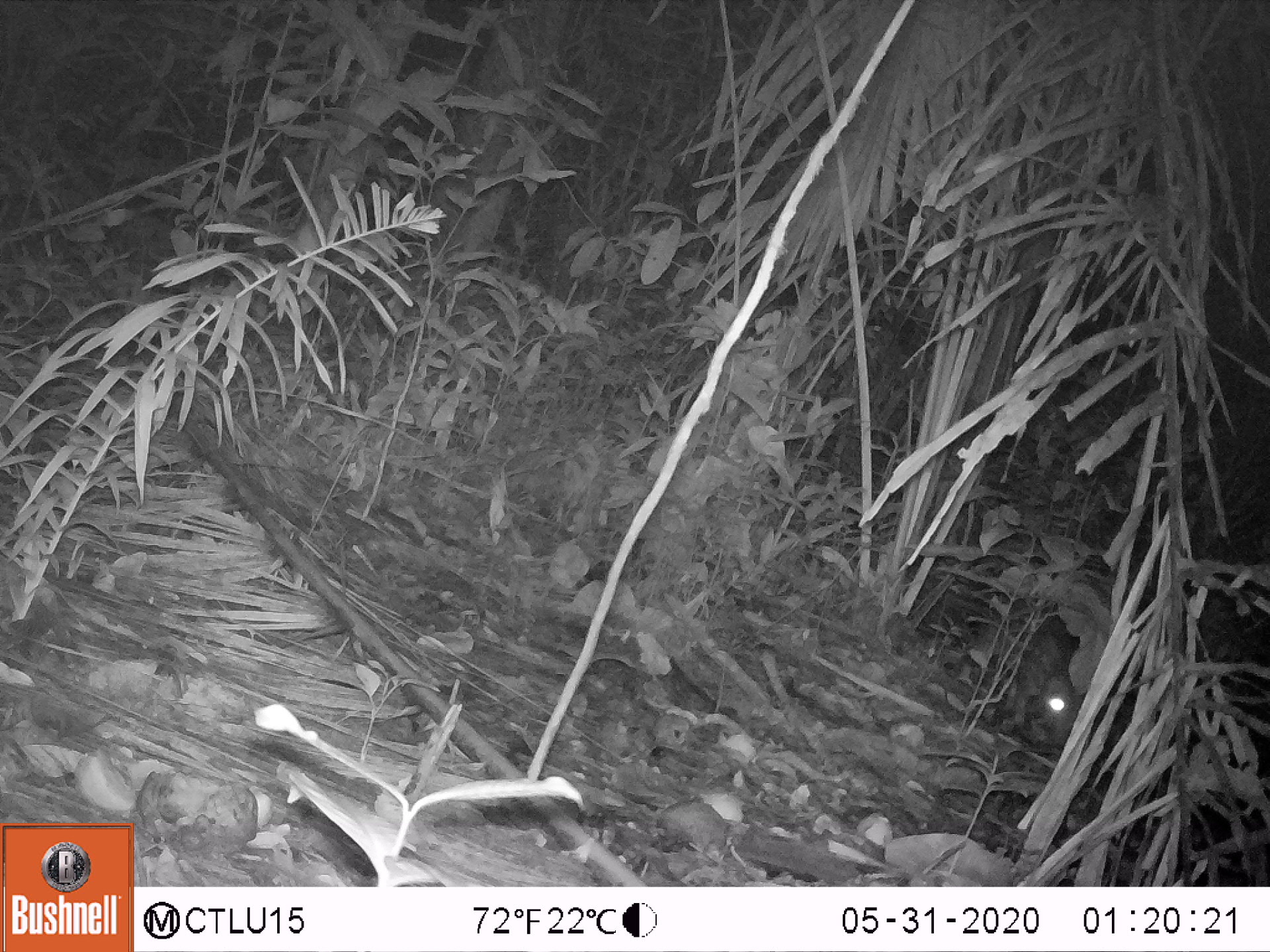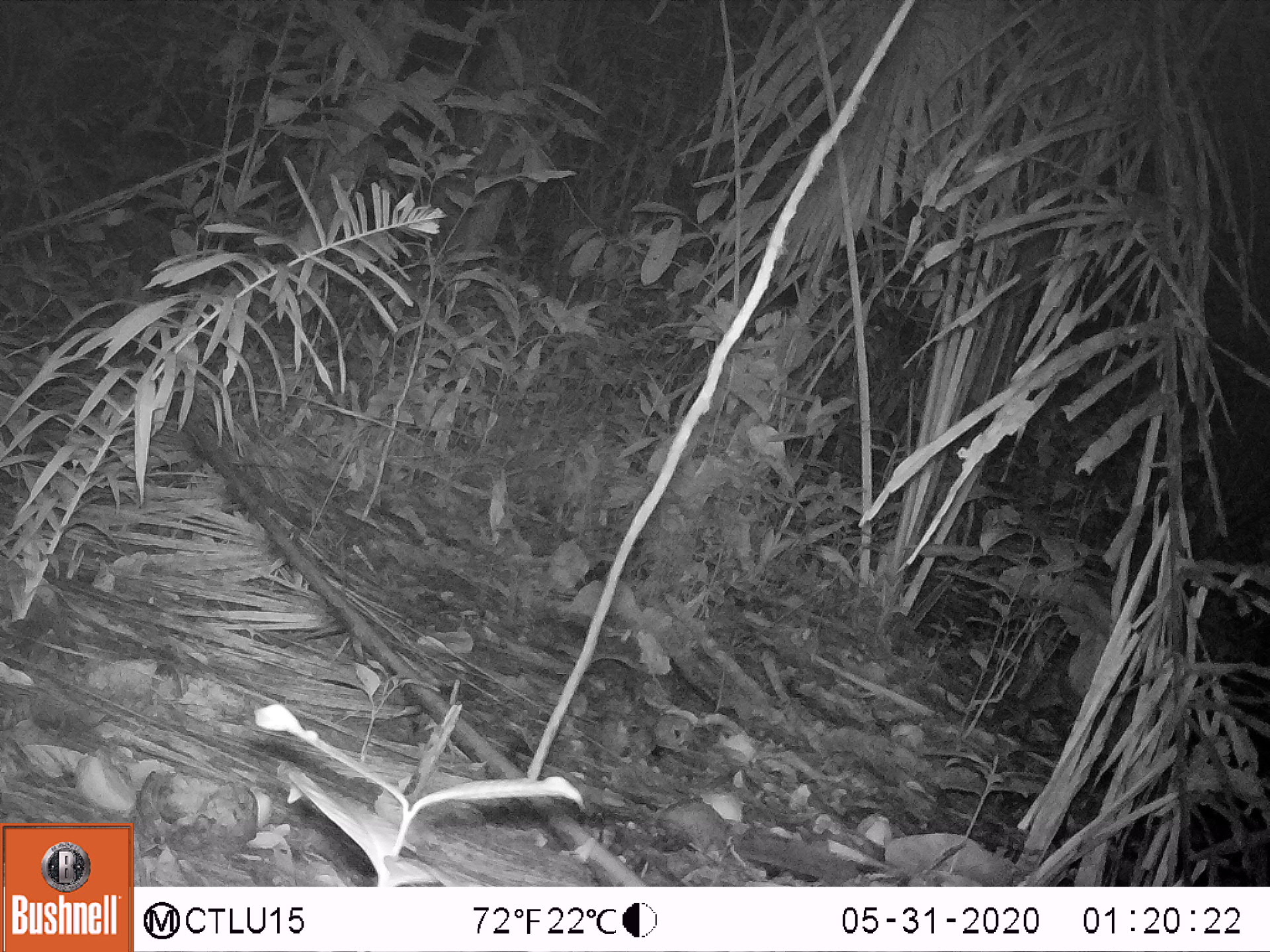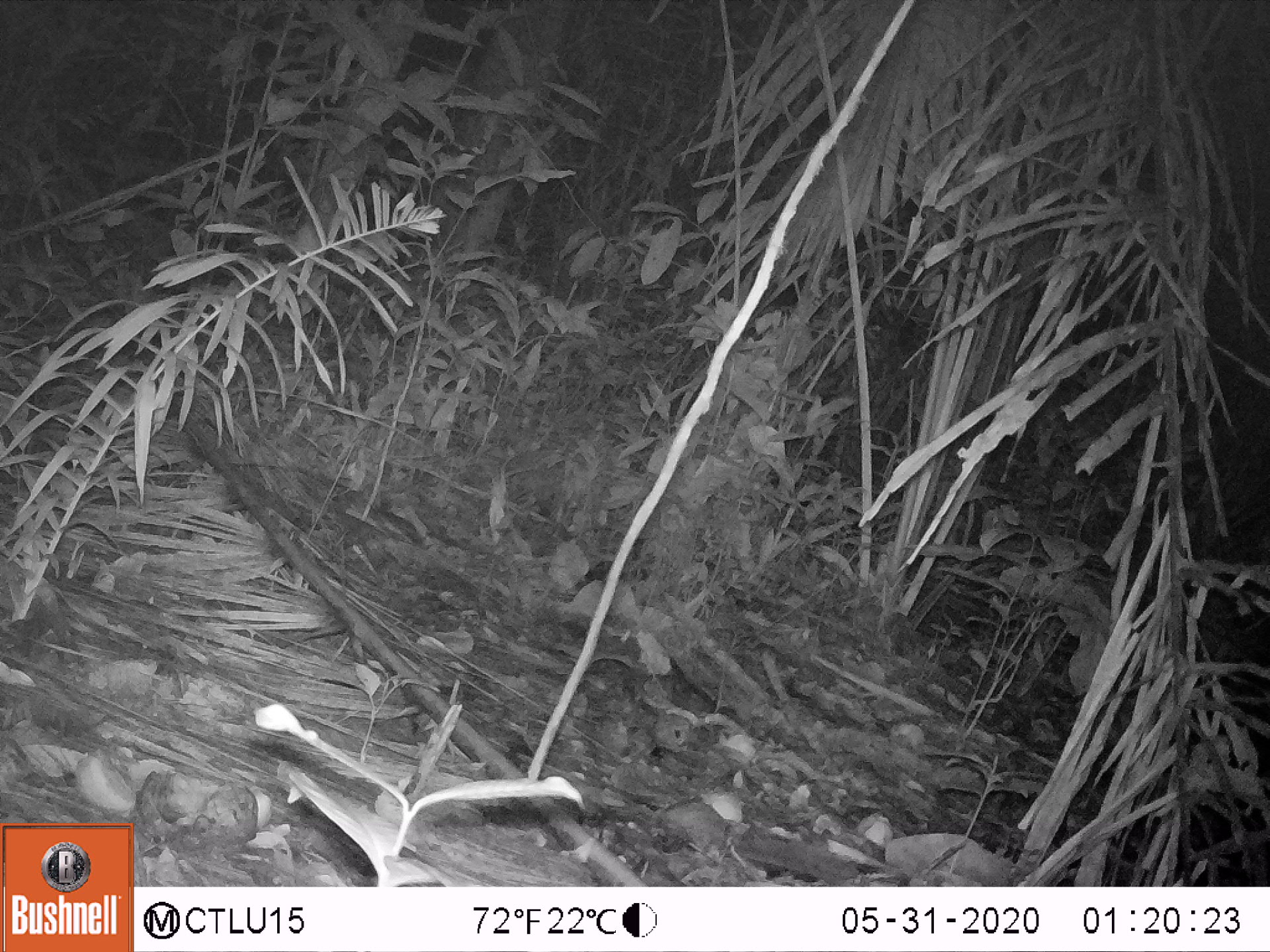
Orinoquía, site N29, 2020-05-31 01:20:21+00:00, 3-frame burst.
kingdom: Animalia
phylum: Chordata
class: Mammalia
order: Rodentia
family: Cuniculidae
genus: Cuniculus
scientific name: Cuniculus paca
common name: spotted paca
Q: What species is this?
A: Spotted paca (Cuniculus paca).